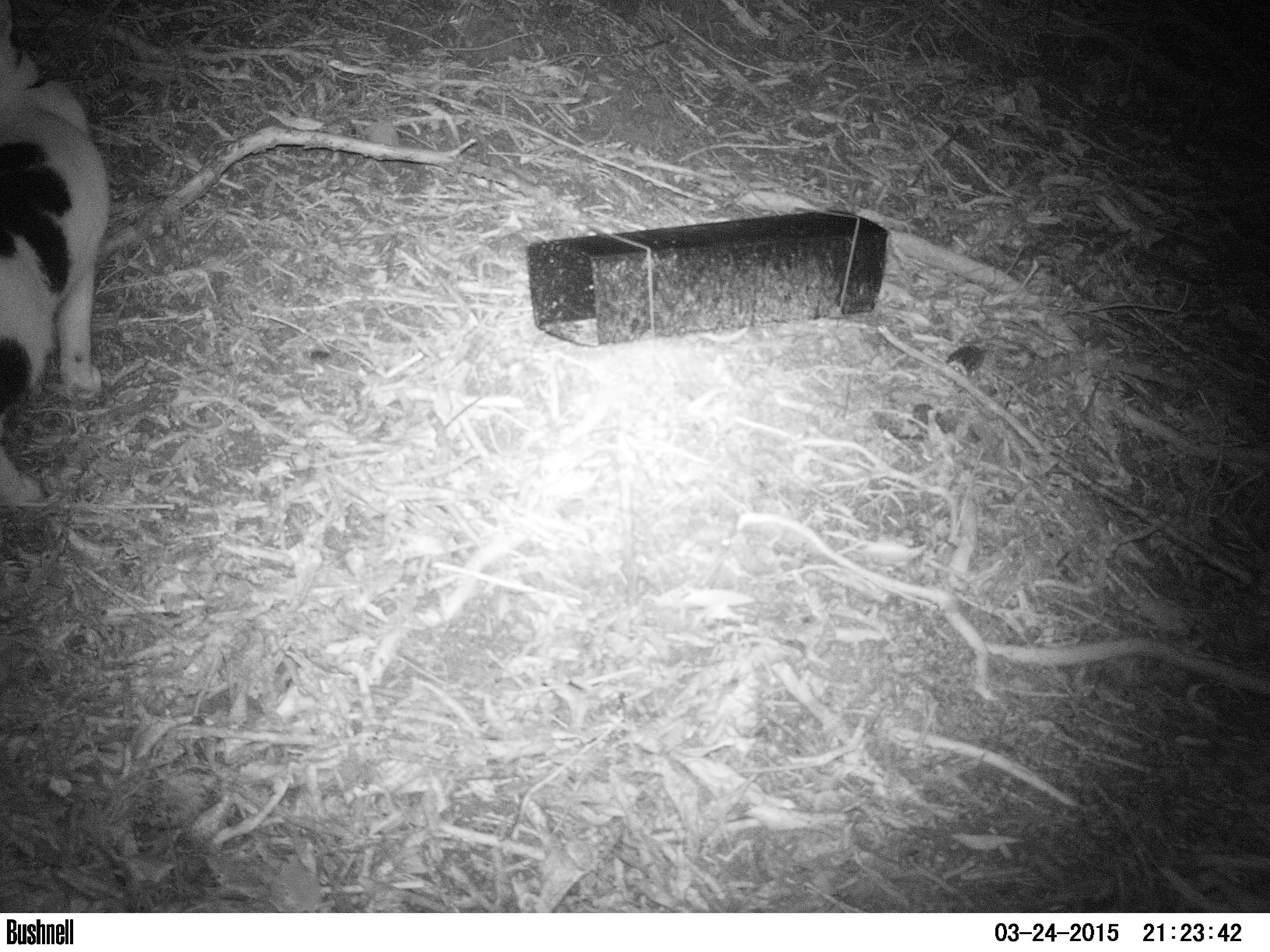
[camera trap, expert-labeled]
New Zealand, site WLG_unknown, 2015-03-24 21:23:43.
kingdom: Animalia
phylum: Chordata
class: Mammalia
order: Carnivora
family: Felidae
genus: Felis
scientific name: Felis catus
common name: domestic cat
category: cat